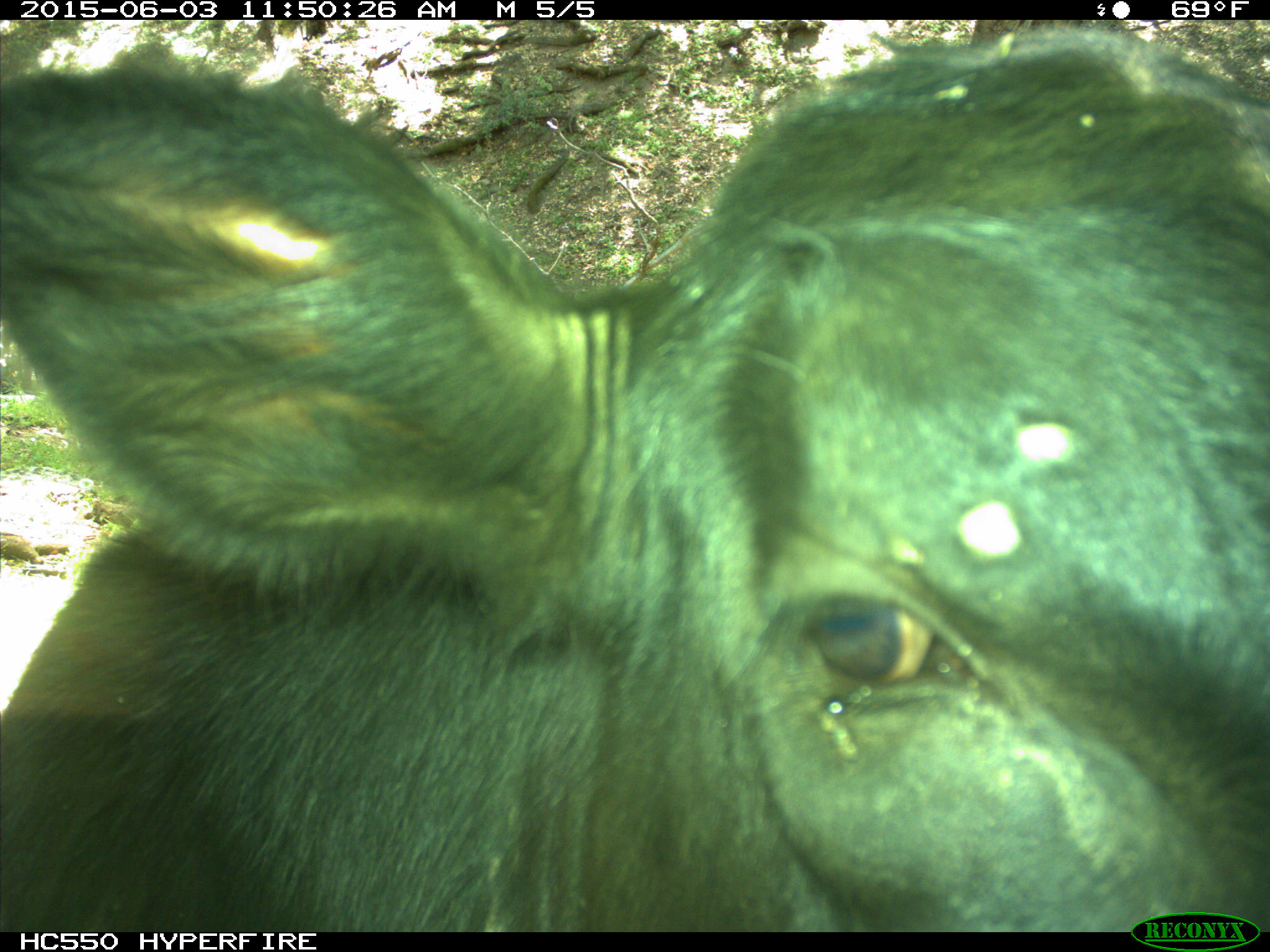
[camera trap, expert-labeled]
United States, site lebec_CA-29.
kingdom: Animalia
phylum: Chordata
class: Mammalia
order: Artiodactyla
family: Bovidae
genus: Bos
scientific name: Bos taurus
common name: domestic cow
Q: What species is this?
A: Bos taurus (domestic cow).